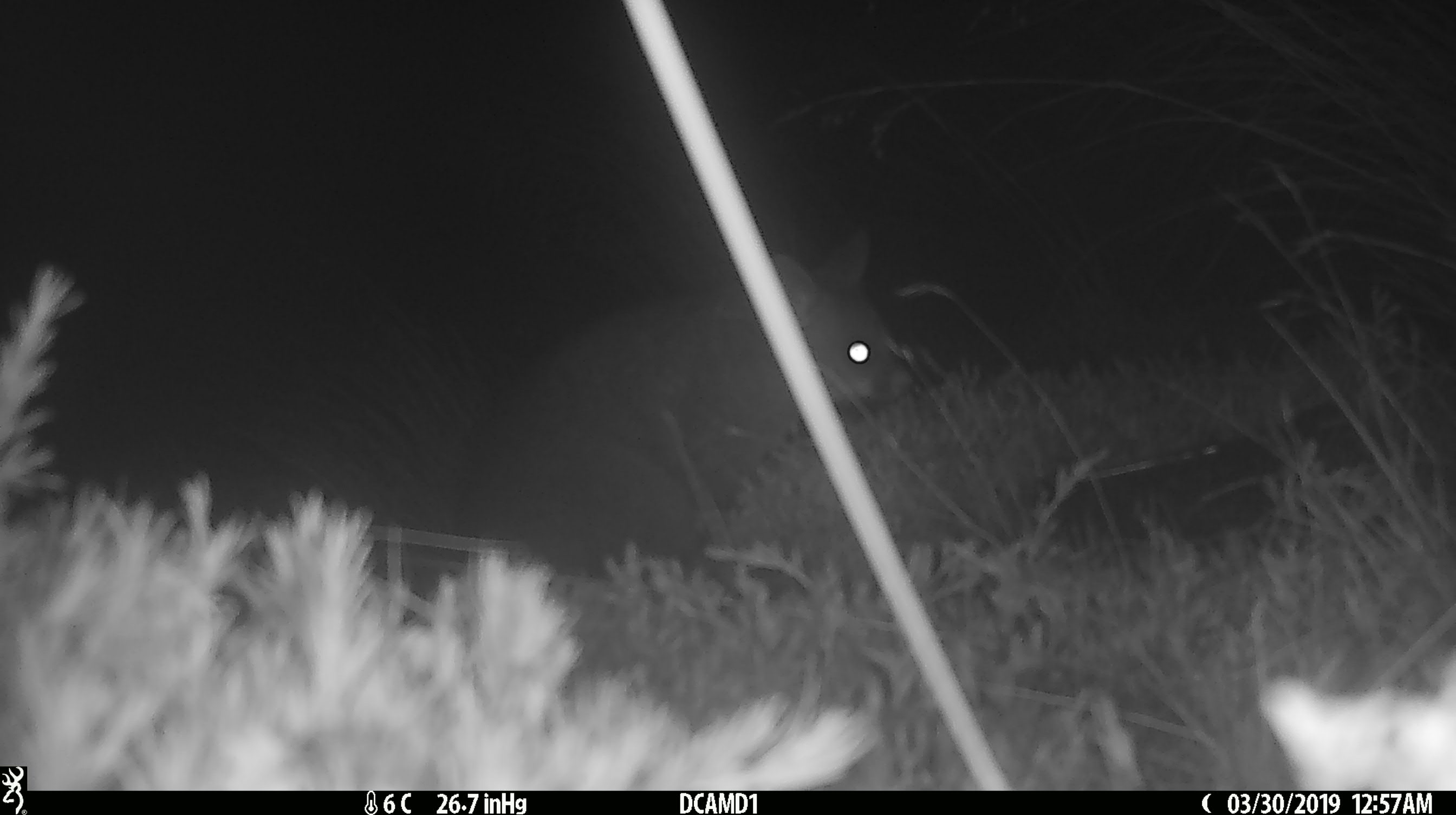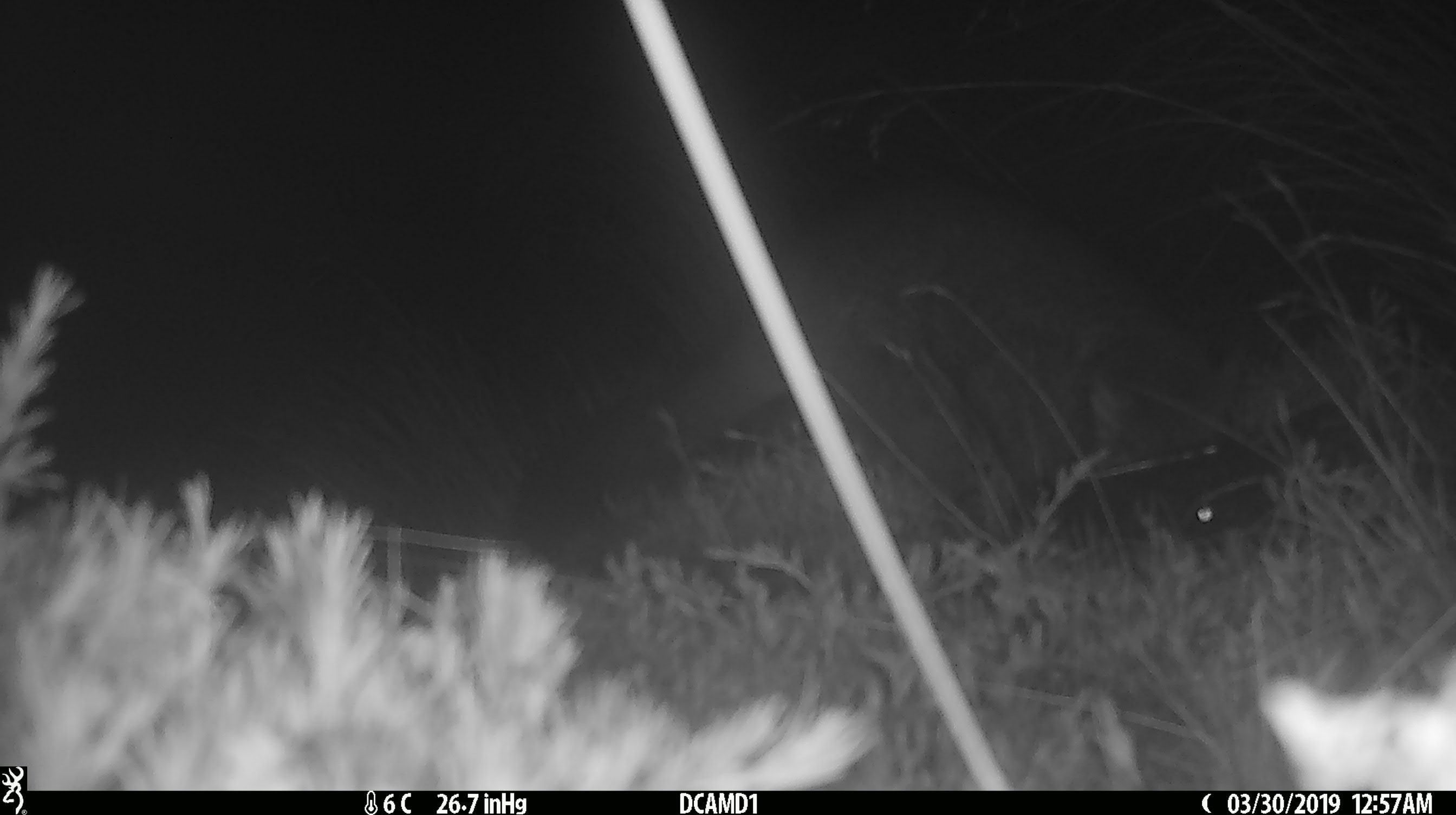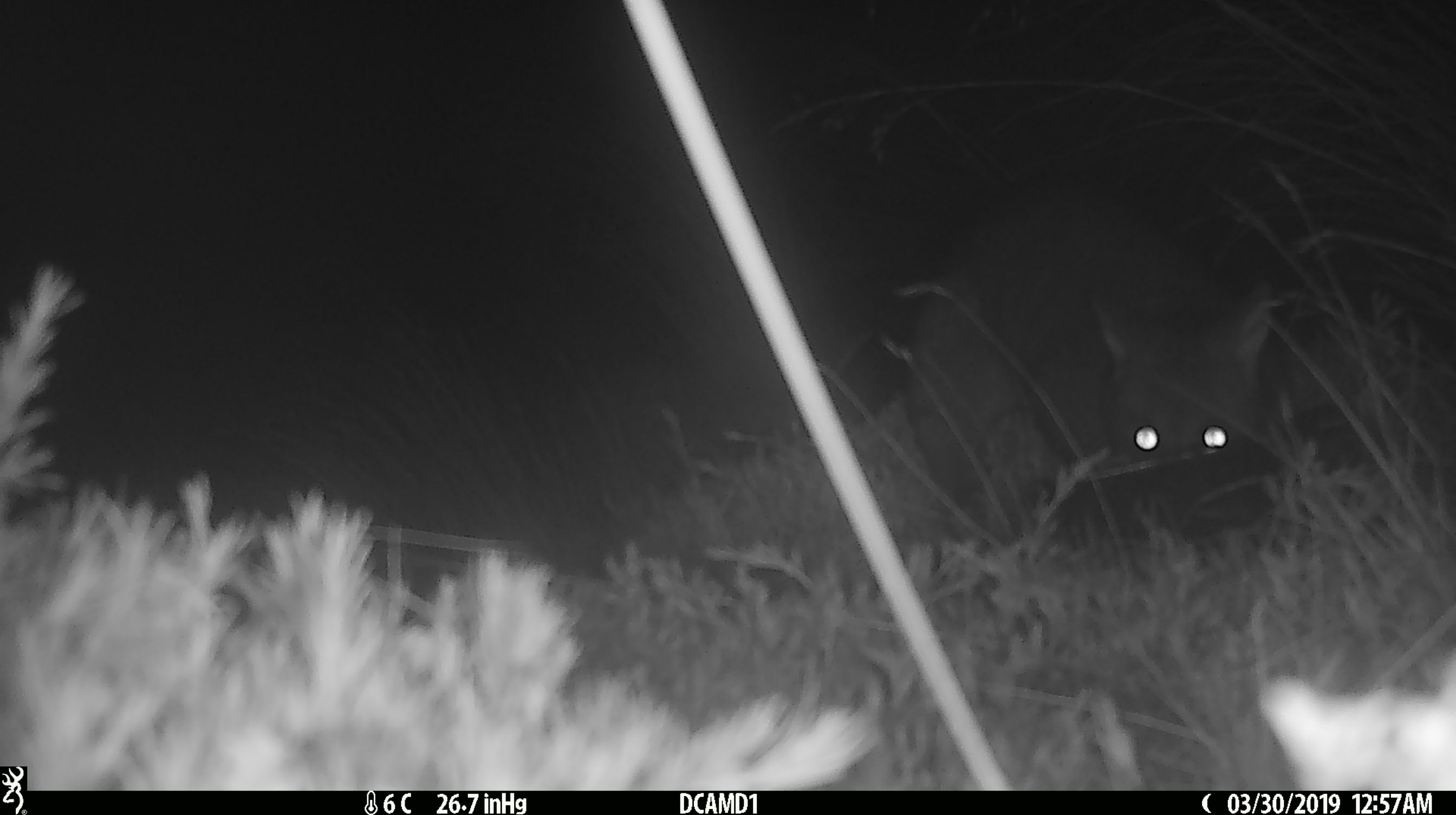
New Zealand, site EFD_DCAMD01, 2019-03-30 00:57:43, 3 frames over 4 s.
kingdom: Animalia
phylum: Chordata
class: Mammalia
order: Diprotodontia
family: Phalangeridae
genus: Trichosurus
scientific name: Trichosurus vulpecula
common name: common brushtail possum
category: possum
Possum (common brushtail possum) (Trichosurus vulpecula).